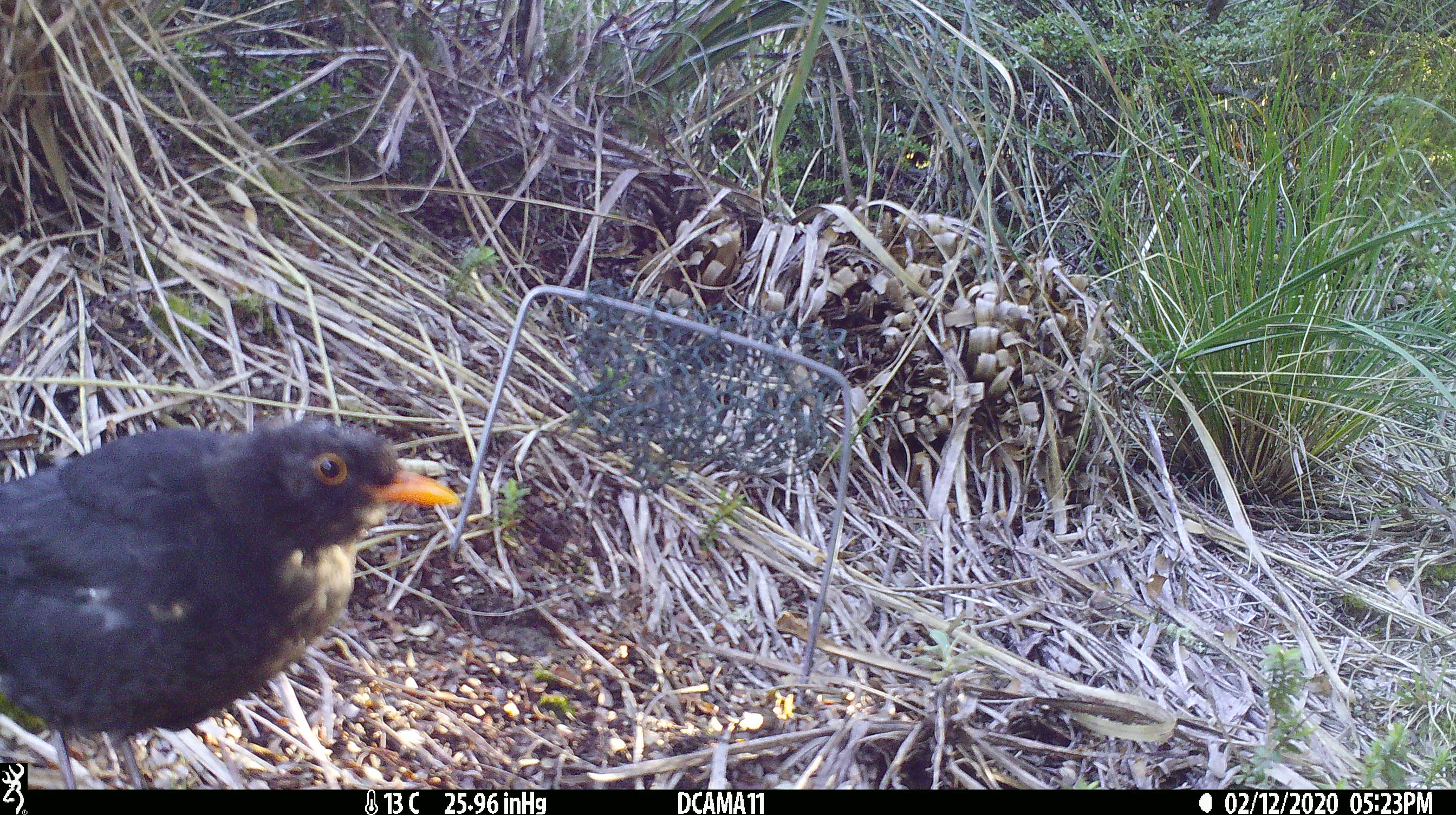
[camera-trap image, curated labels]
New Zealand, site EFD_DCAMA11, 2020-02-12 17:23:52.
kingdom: Animalia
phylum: Chordata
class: Aves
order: Passeriformes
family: Turdidae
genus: Turdus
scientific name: Turdus merula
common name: eurasian blackbird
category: blackbird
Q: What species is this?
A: Blackbird (eurasian blackbird) (Turdus merula).